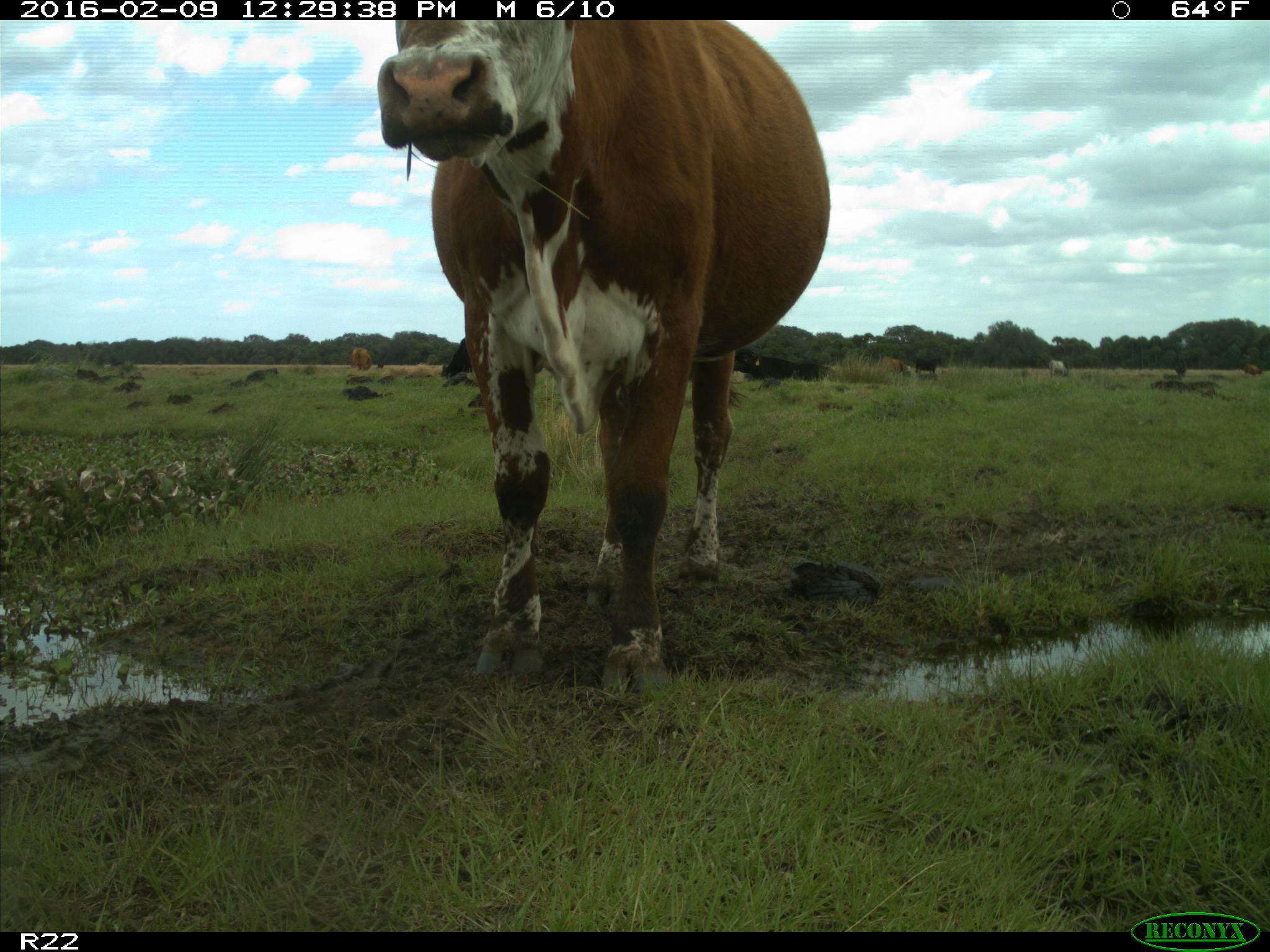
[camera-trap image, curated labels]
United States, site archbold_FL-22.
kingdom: Animalia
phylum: Chordata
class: Mammalia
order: Artiodactyla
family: Bovidae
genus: Bos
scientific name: Bos taurus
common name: domestic cow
Bos taurus (domestic cow).